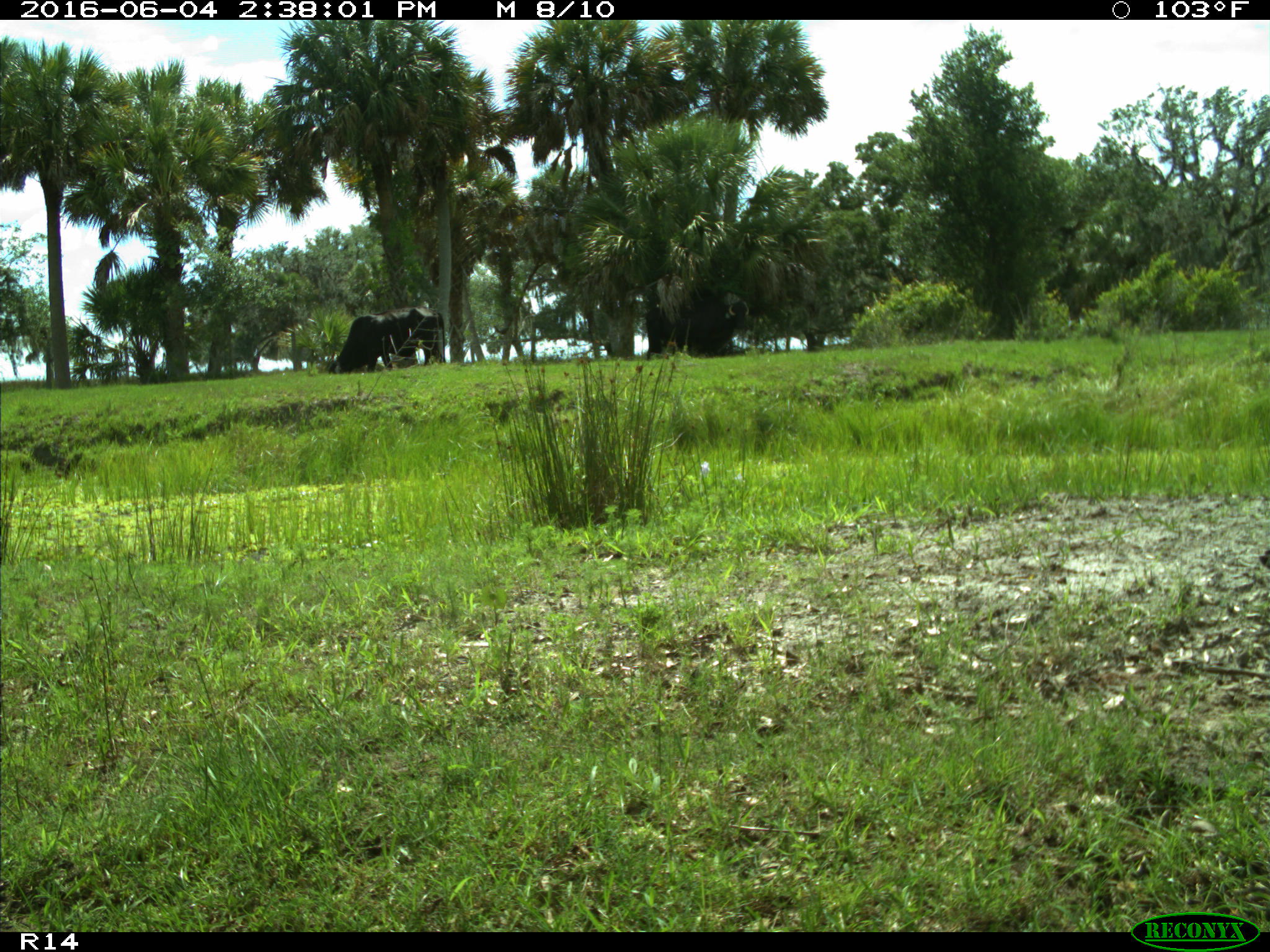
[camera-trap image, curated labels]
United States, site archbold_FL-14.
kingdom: Animalia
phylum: Chordata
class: Mammalia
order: Artiodactyla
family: Bovidae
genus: Bos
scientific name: Bos taurus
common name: domestic cow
Bos taurus (domestic cow).